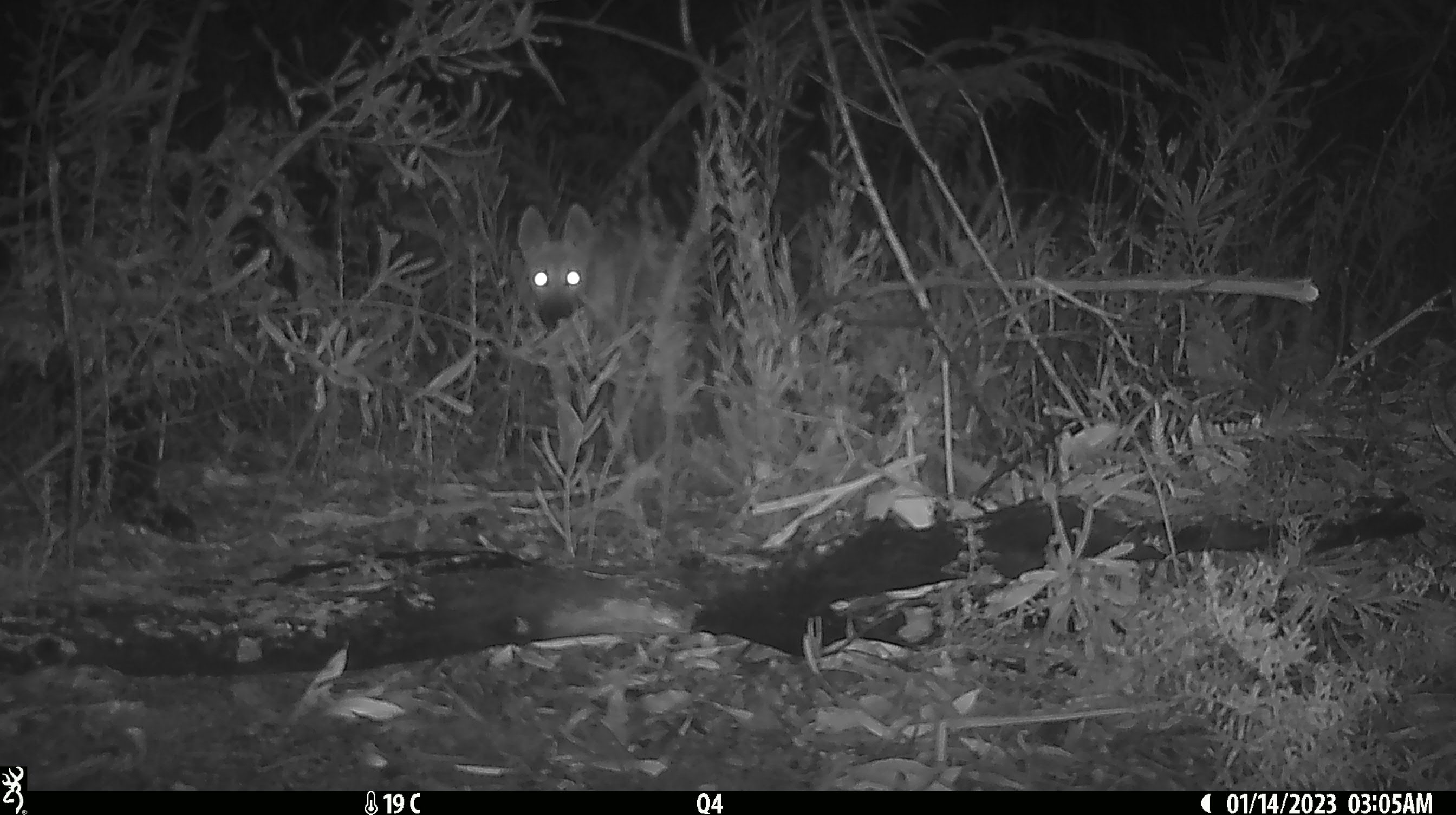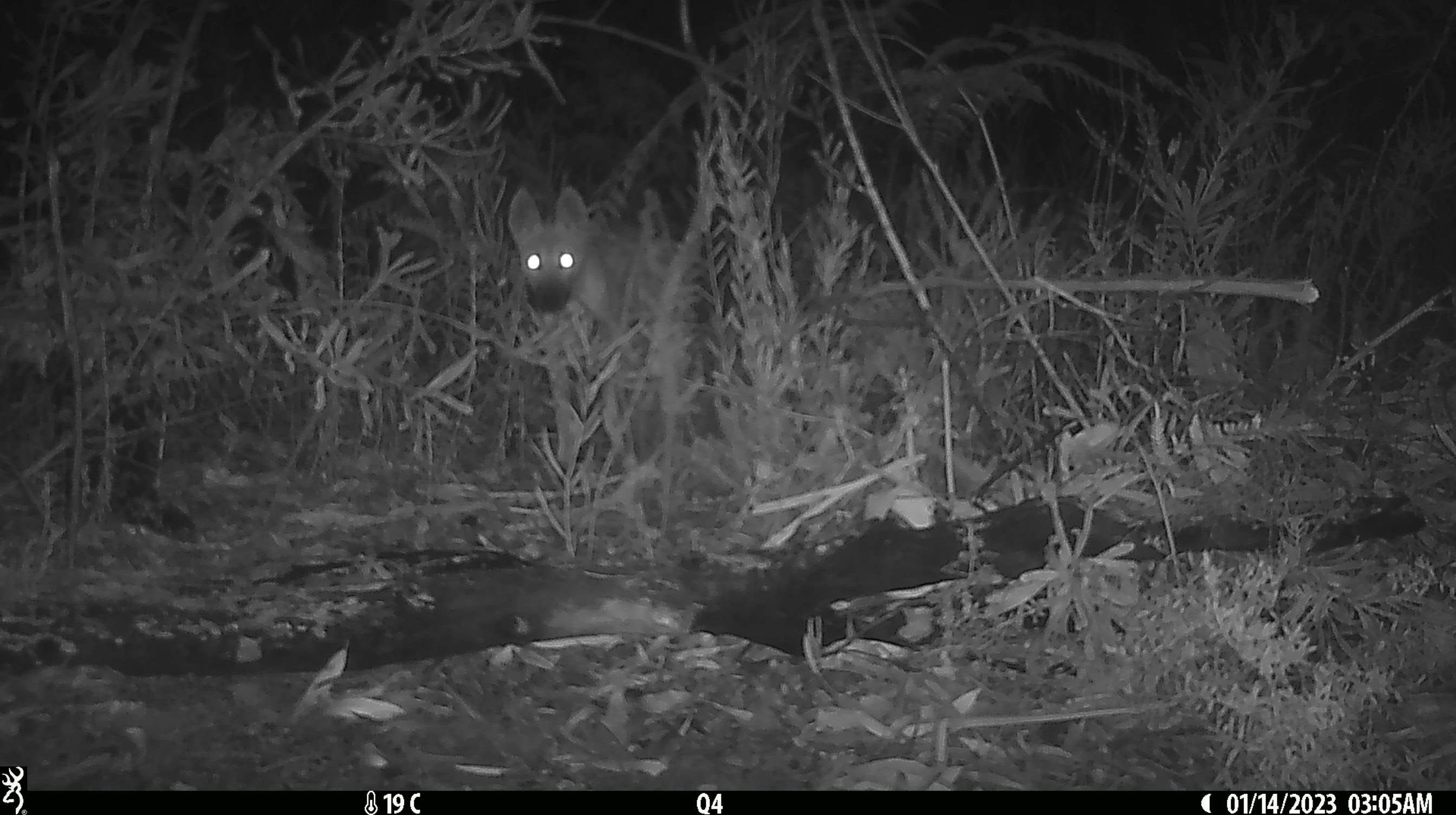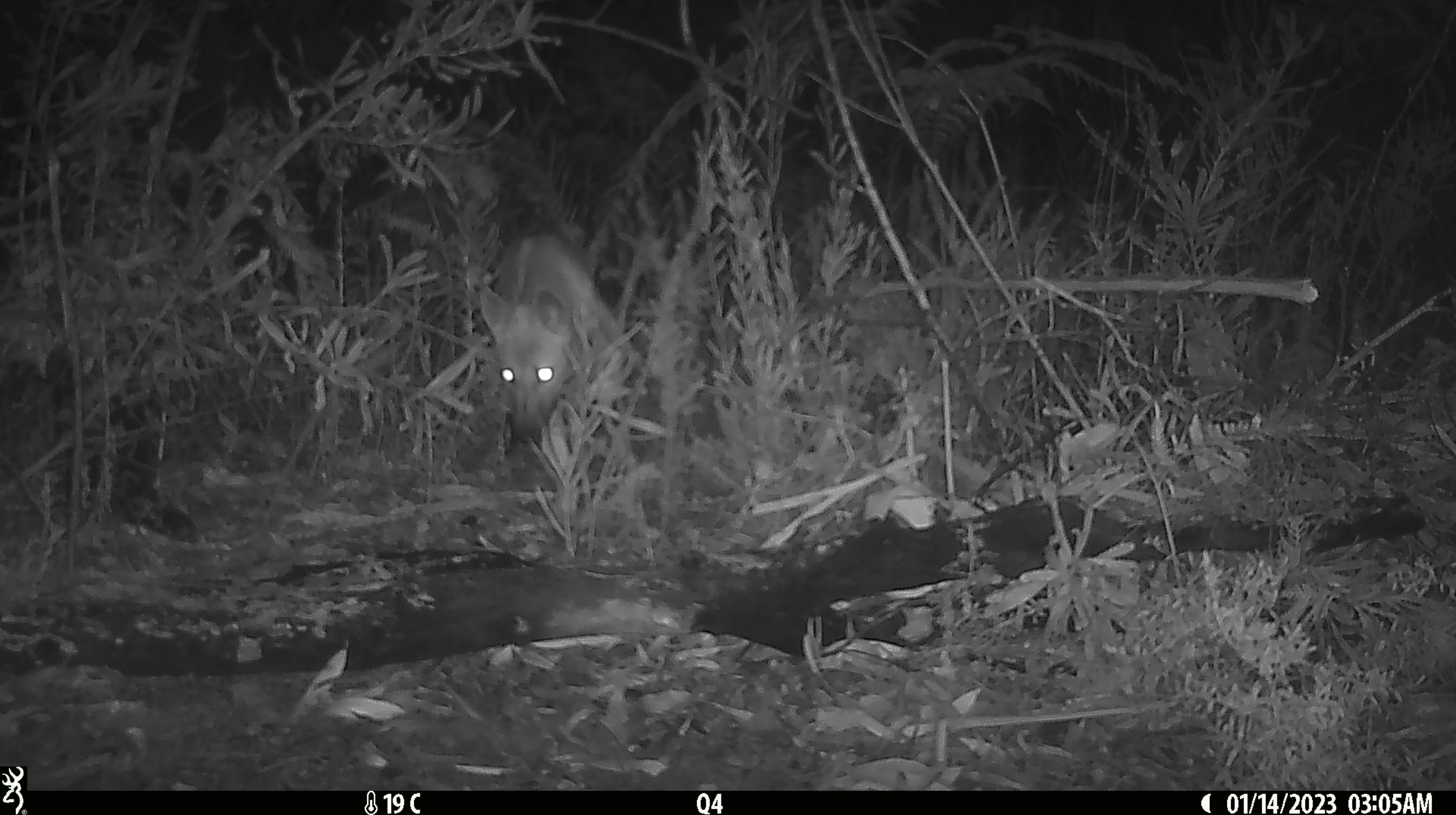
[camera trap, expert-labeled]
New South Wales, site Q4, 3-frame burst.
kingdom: Animalia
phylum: Chordata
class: Mammalia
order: Carnivora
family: Canidae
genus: Canis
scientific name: Canis familiaris dingo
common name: dingo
Dingo (Canis familiaris dingo).